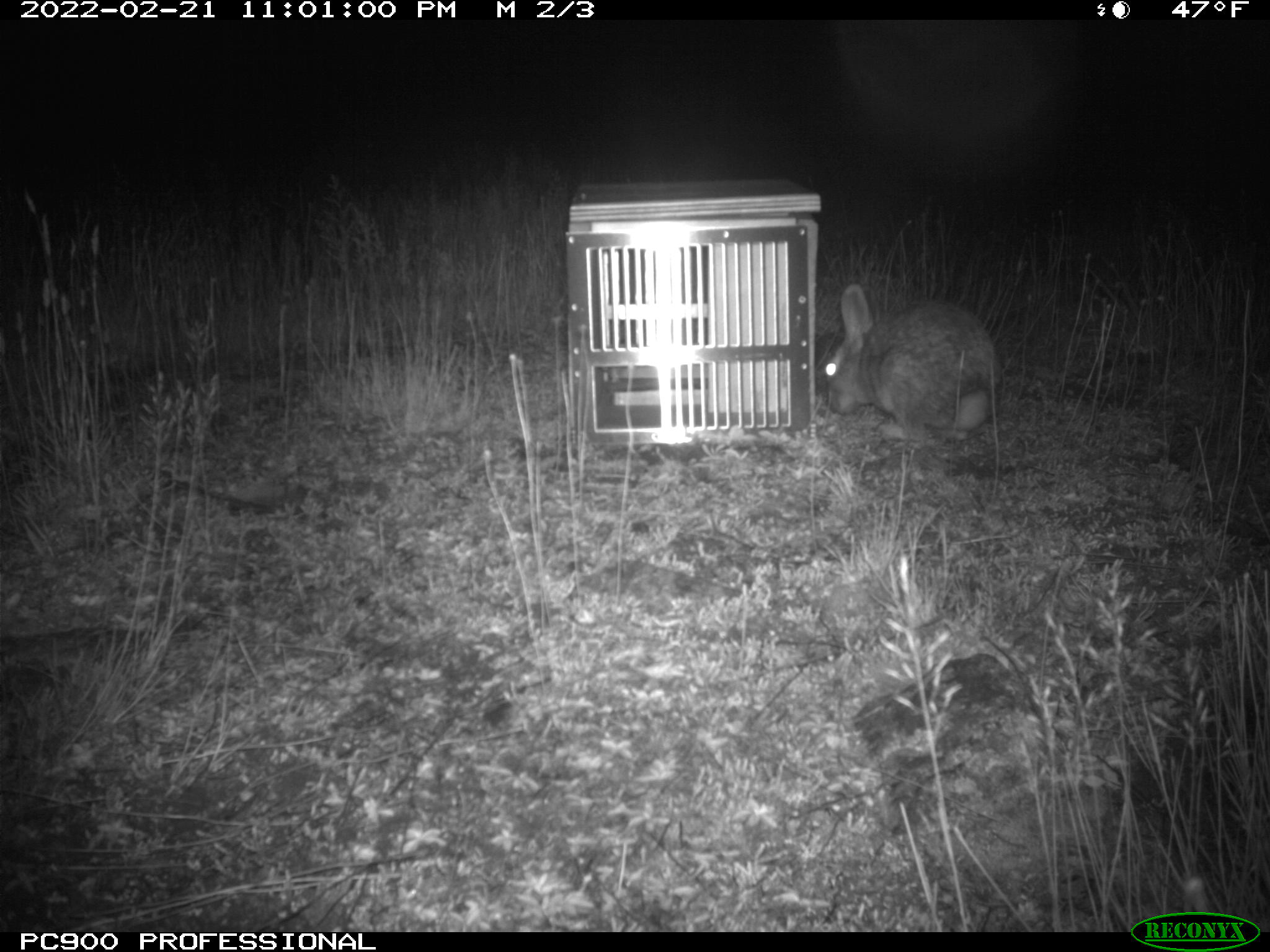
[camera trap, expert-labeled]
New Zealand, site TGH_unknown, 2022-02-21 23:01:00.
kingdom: Animalia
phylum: Chordata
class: Mammalia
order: Lagomorpha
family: Leporidae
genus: Oryctolagus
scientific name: Oryctolagus cuniculus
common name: european rabbit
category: rabbit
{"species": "rabbit (european rabbit) (Oryctolagus cuniculus)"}